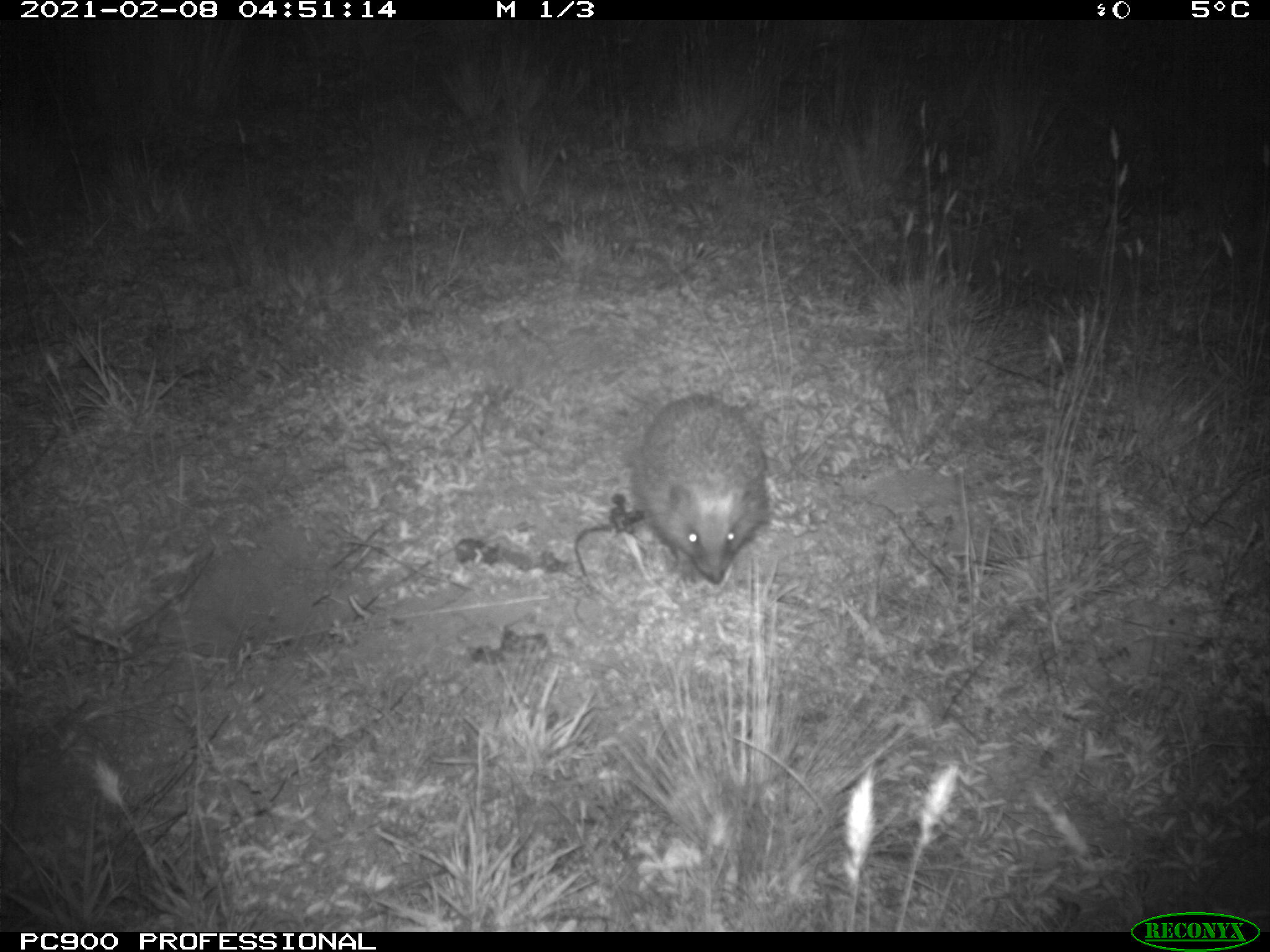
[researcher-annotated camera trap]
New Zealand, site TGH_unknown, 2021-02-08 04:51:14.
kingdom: Animalia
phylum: Chordata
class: Mammalia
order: Eulipotyphla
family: Erinaceidae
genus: Erinaceus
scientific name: Erinaceus europaeus europaeus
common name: european hedgehog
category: hedgehog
Hedgehog (european hedgehog) (Erinaceus europaeus europaeus).